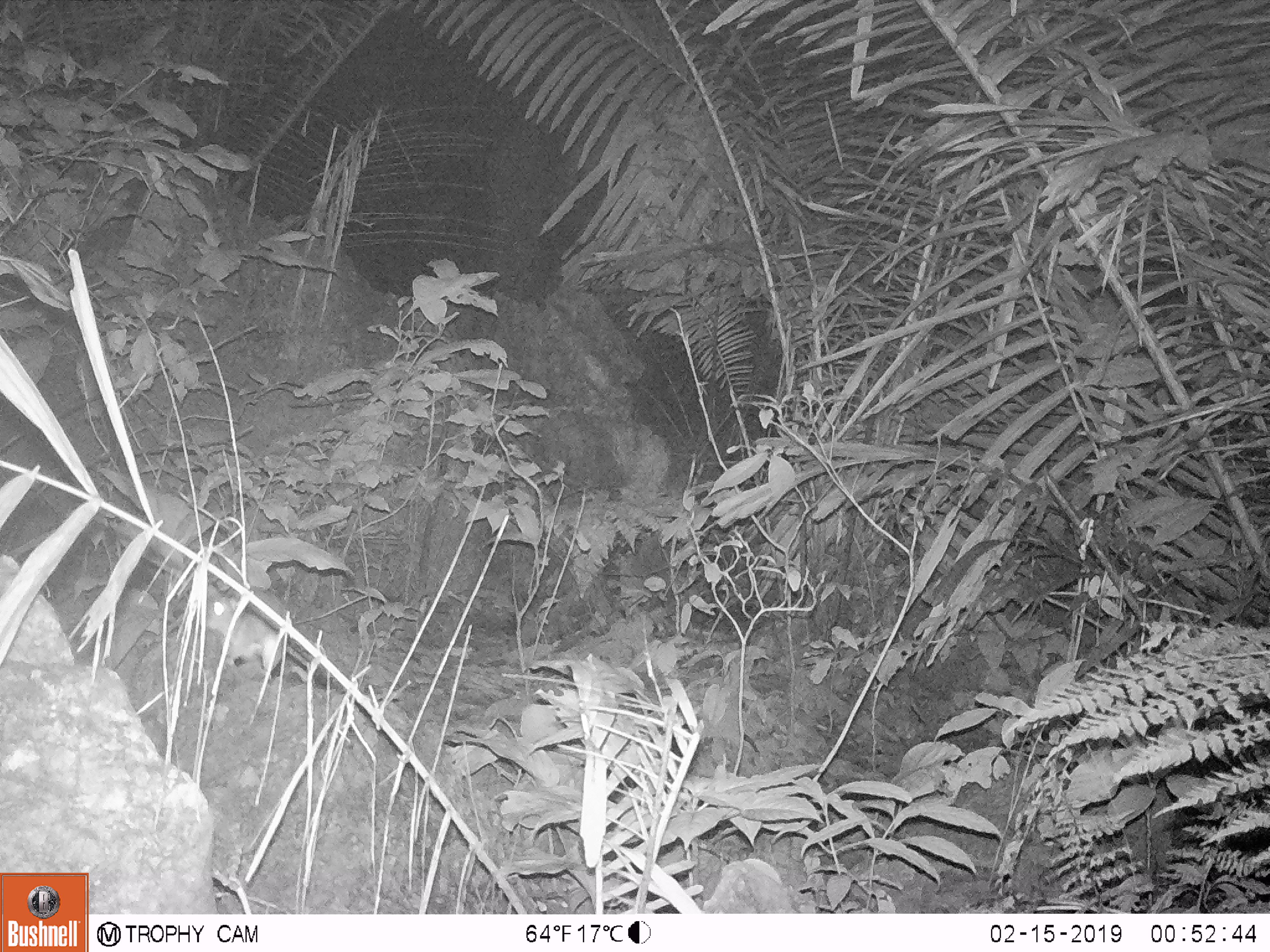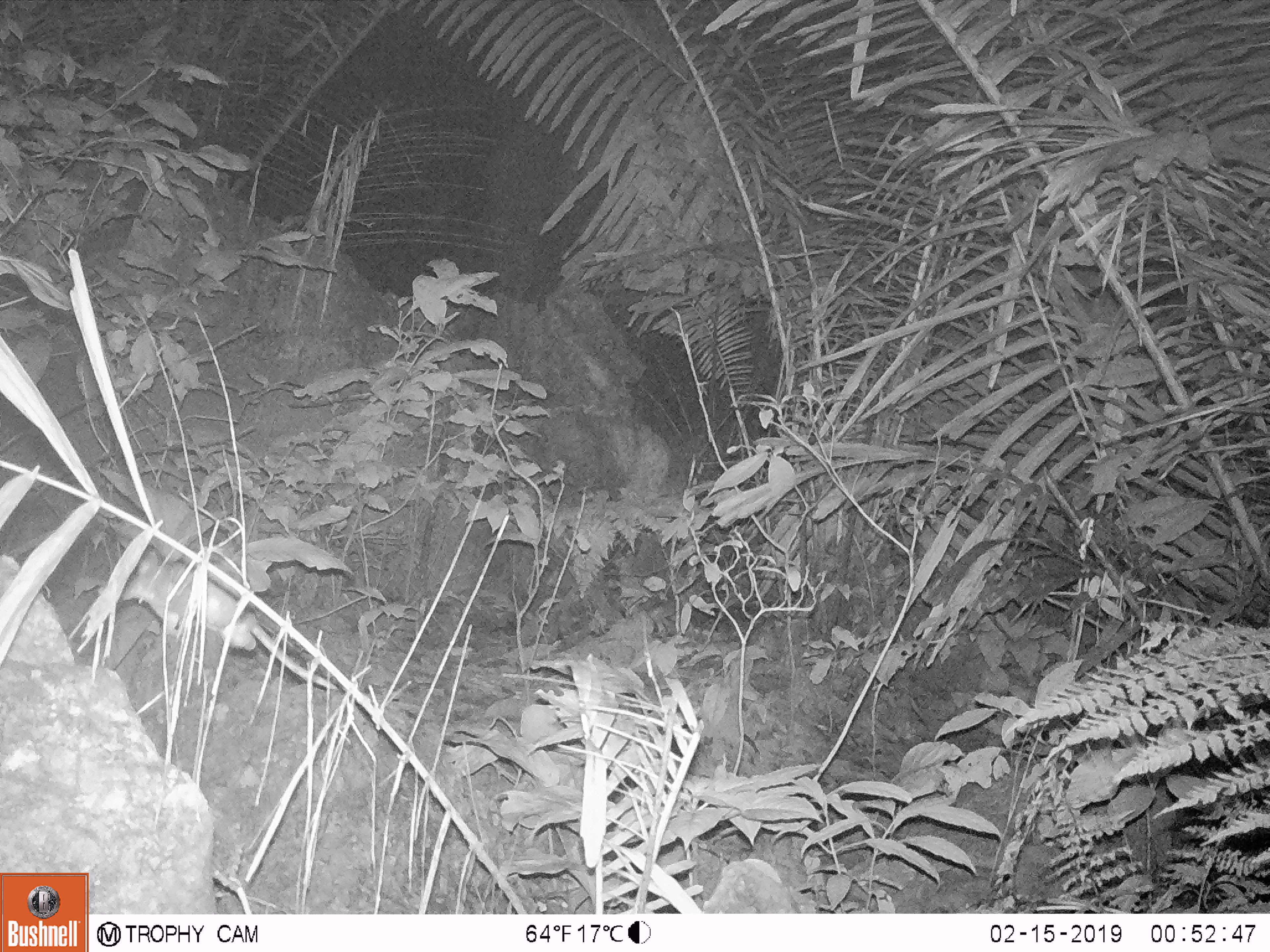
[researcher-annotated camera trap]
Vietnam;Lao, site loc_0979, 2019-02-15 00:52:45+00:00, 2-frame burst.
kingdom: Animalia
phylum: Chordata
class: Mammalia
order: Rodentia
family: Muridae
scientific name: Muridae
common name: old-world mice and rats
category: unidentified murid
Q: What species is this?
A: Unidentified murid (old-world mice and rats) (Muridae).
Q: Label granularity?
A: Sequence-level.